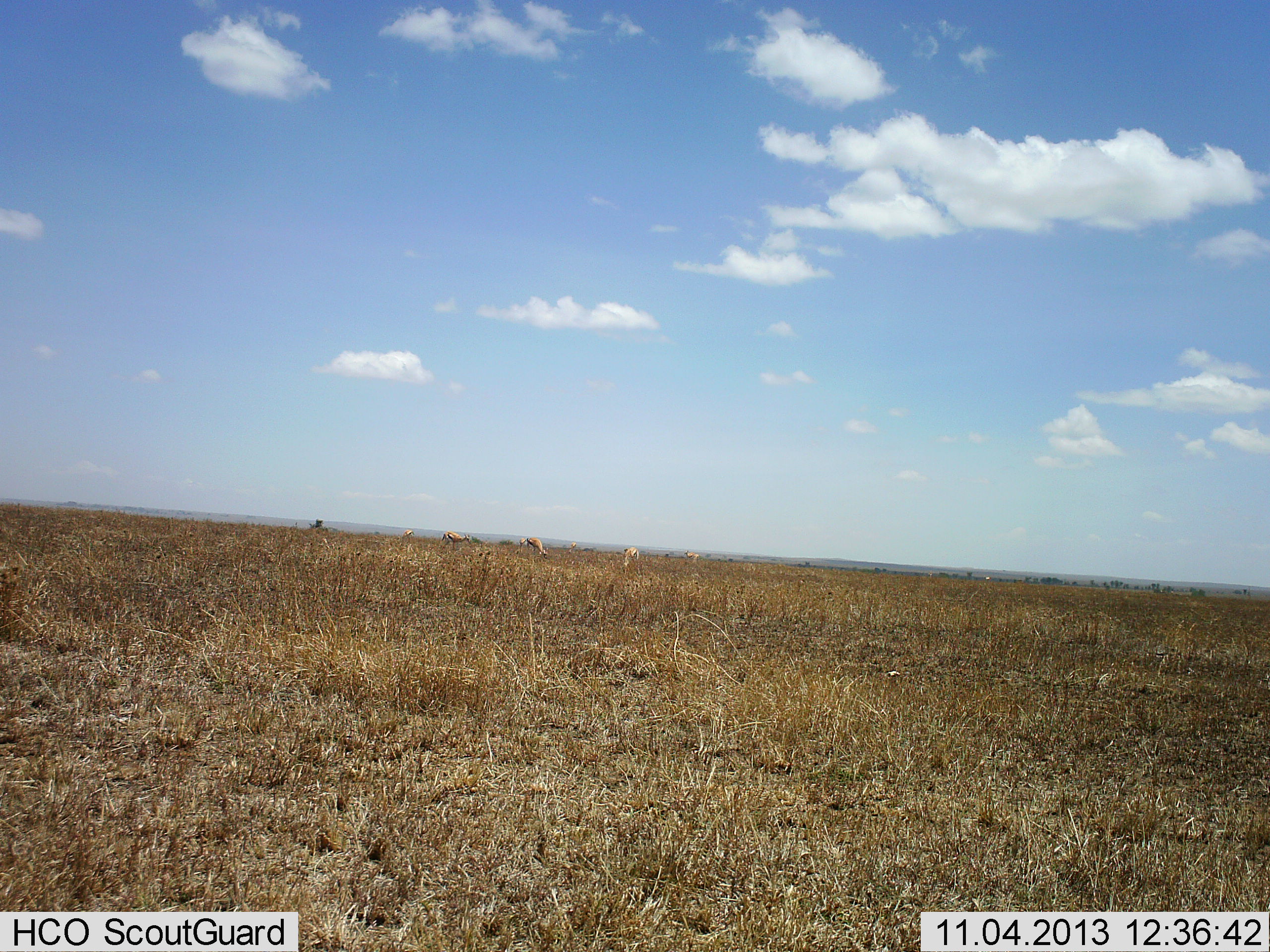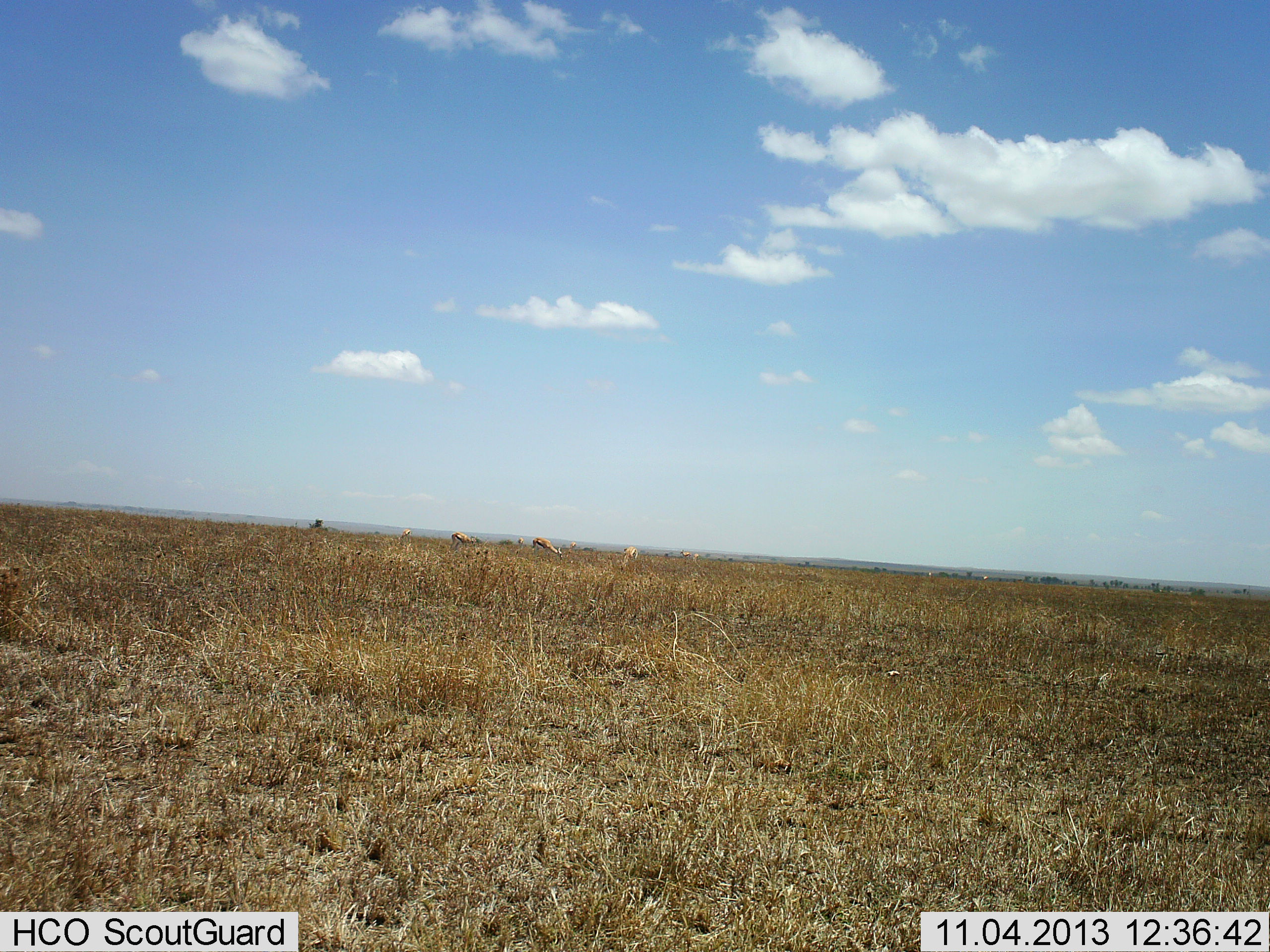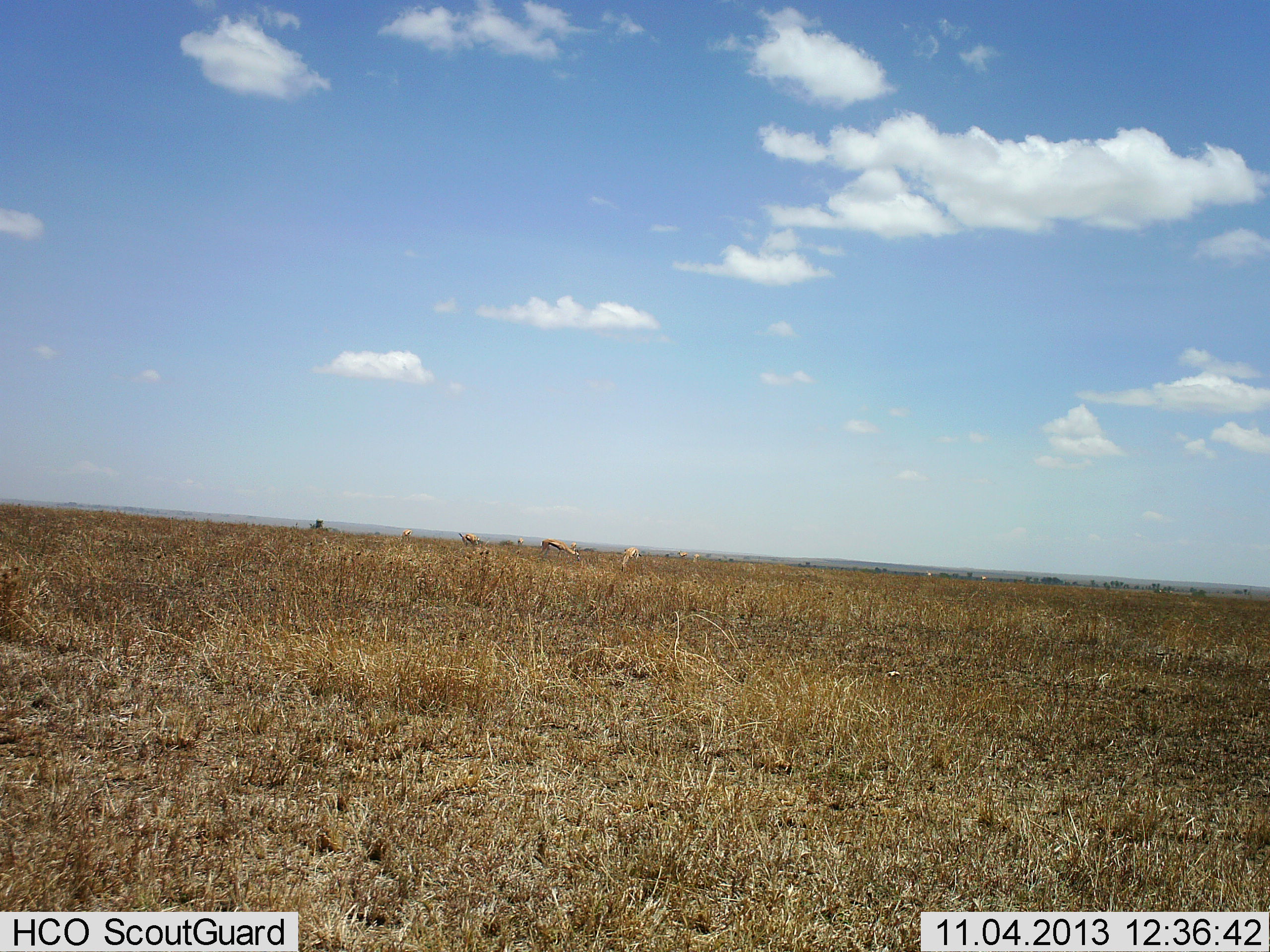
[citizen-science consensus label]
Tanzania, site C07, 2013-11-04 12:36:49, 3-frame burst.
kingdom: Animalia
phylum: Chordata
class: Mammalia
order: Artiodactyla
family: Bovidae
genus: Eudorcas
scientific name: Eudorcas thomsonii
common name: thomson's gazelle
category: gazellethomsons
Gazellethomsons (thomson's gazelle) (Eudorcas thomsonii), count 4. Behavior (volunteer vote fractions): standing 20%, resting 0%, moving 20%, interacting 0%. Young present (vote fraction): 0%. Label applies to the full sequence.